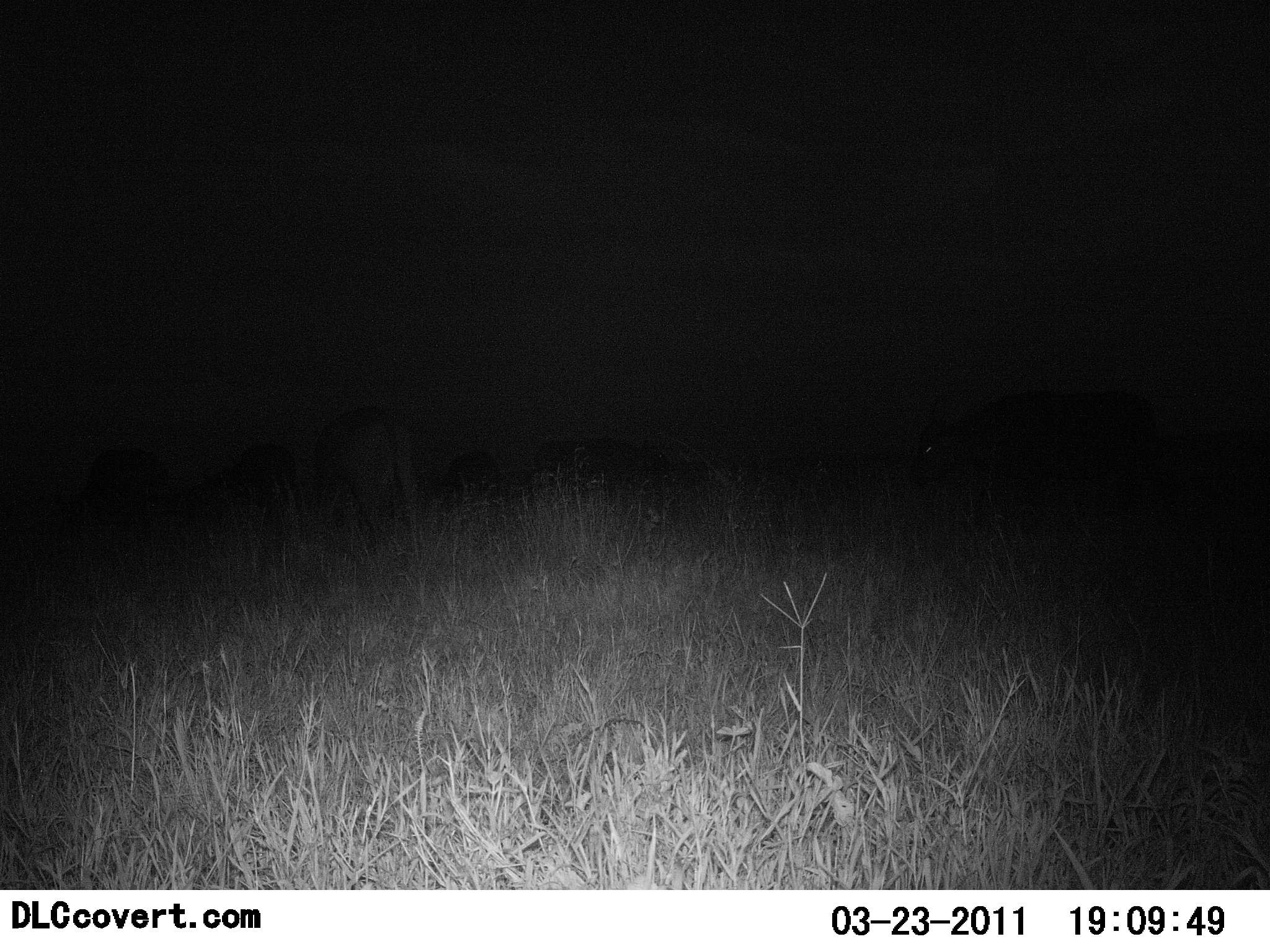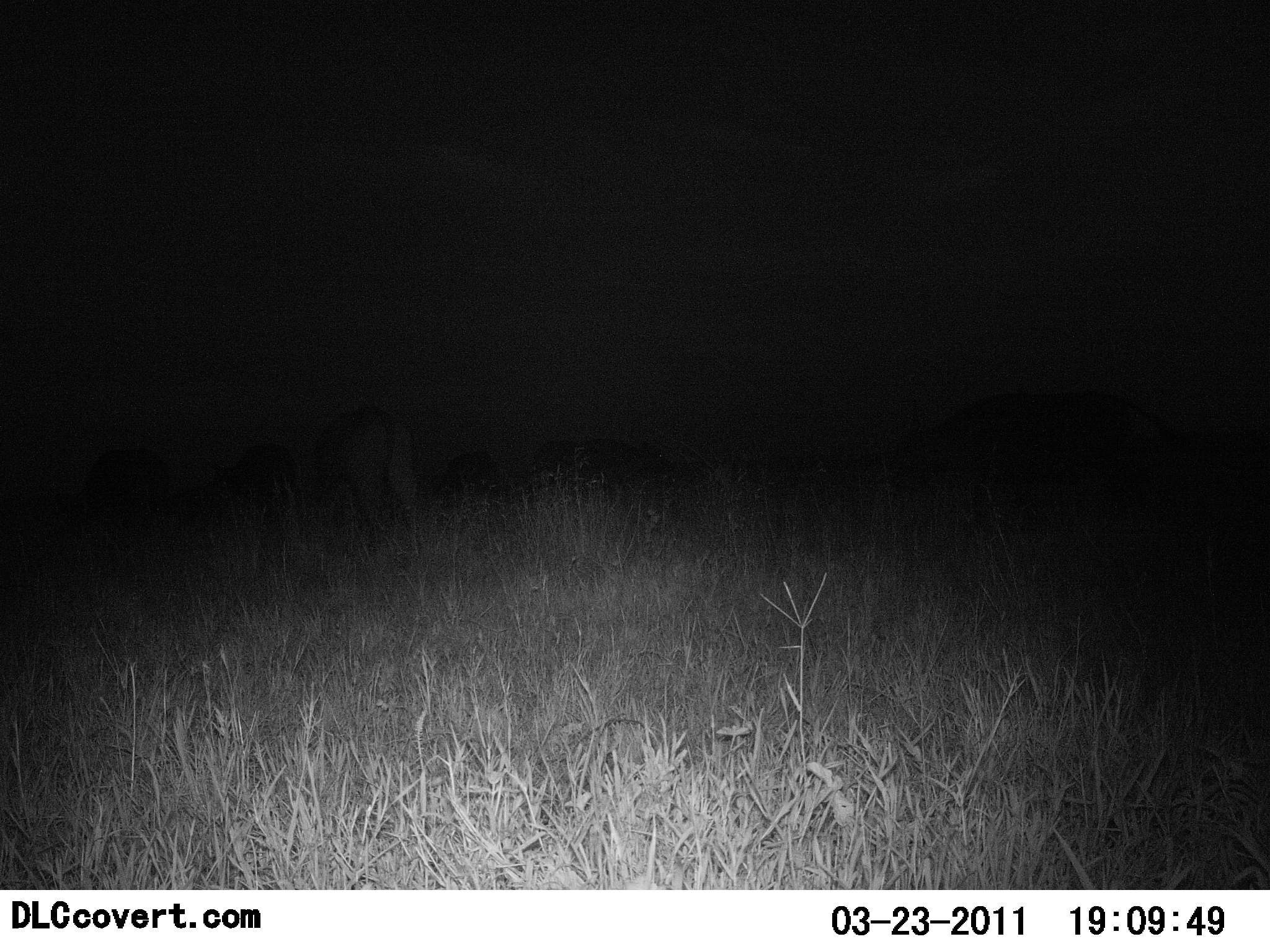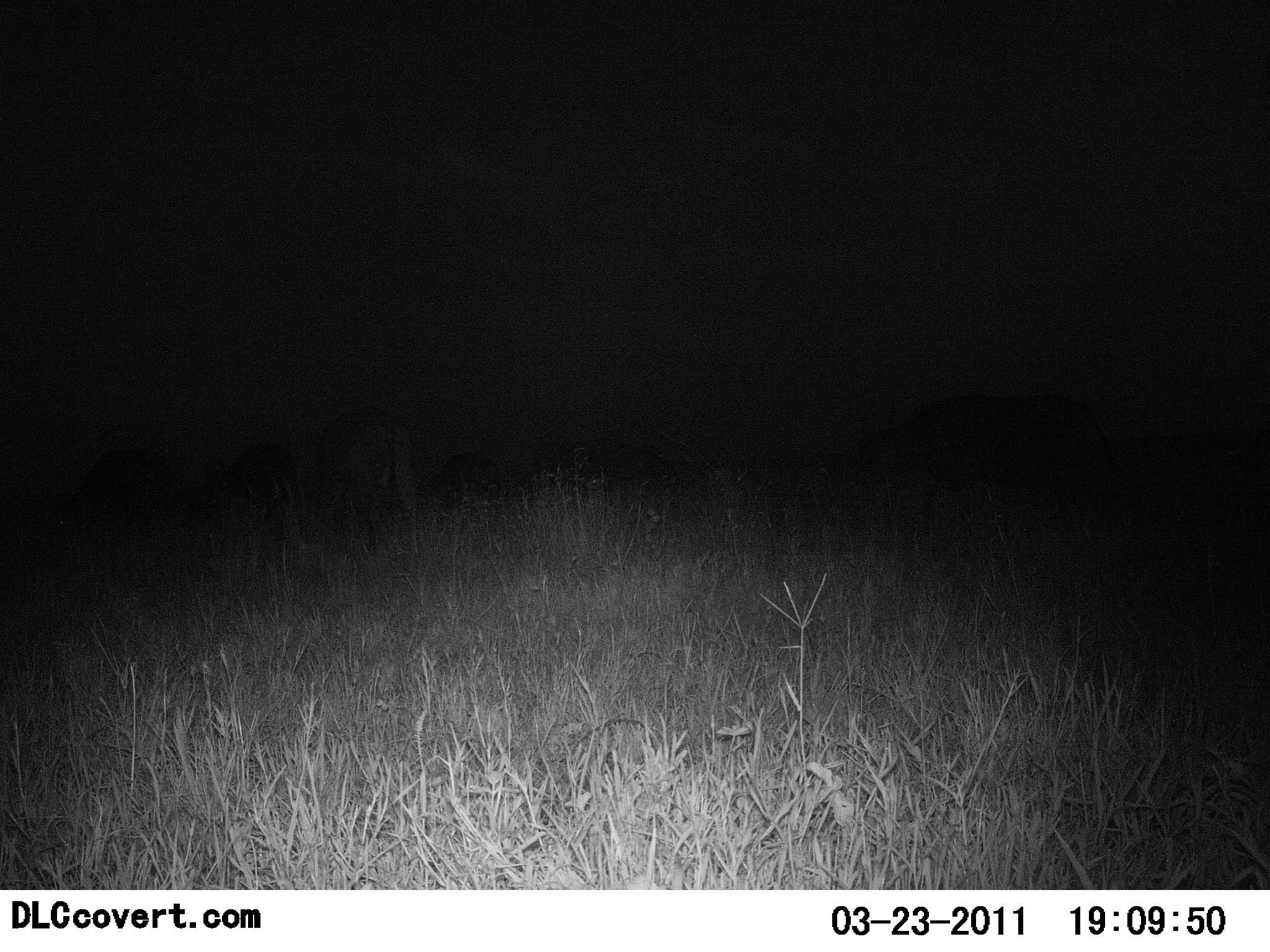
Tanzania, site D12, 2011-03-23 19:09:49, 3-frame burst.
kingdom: Animalia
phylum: Chordata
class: Mammalia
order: Artiodactyla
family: Bovidae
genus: Syncerus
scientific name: Syncerus caffer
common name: cape buffalo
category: buffalo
Buffalo (cape buffalo) (Syncerus caffer), count 6. Behavior (volunteer vote fractions): standing 67%, resting 0%, moving 100%, interacting 0%. Young present (vote fraction): 0%. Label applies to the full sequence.